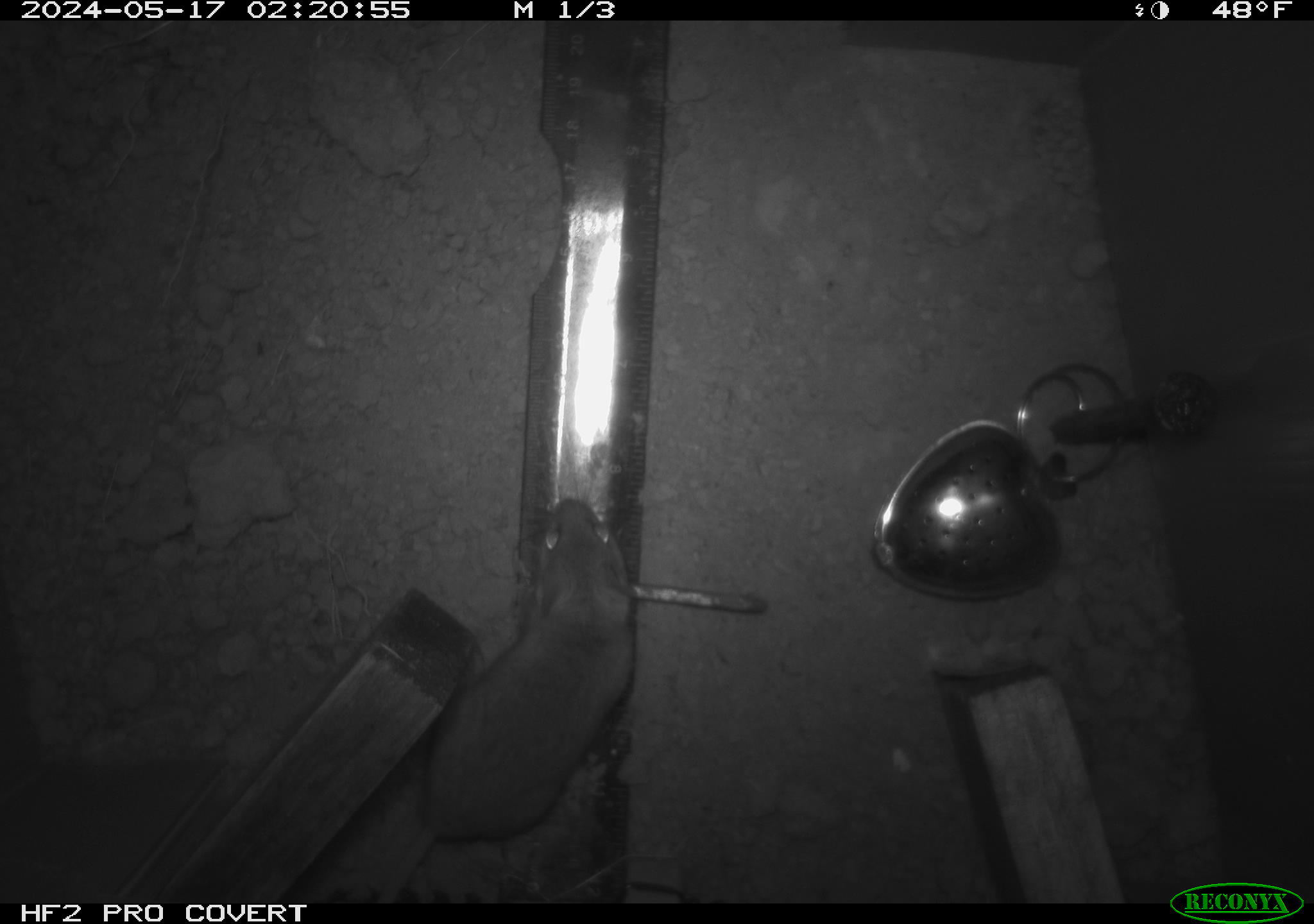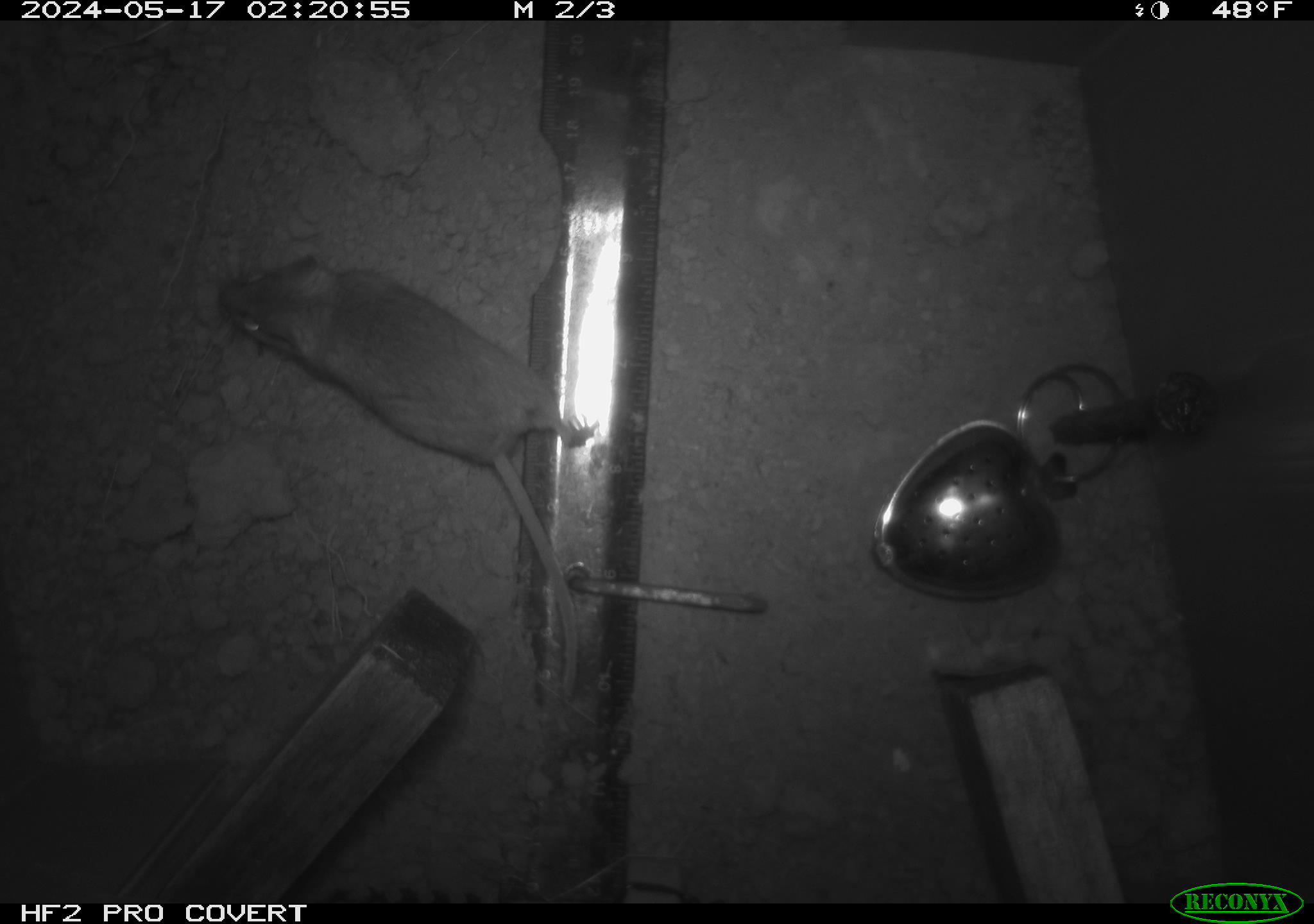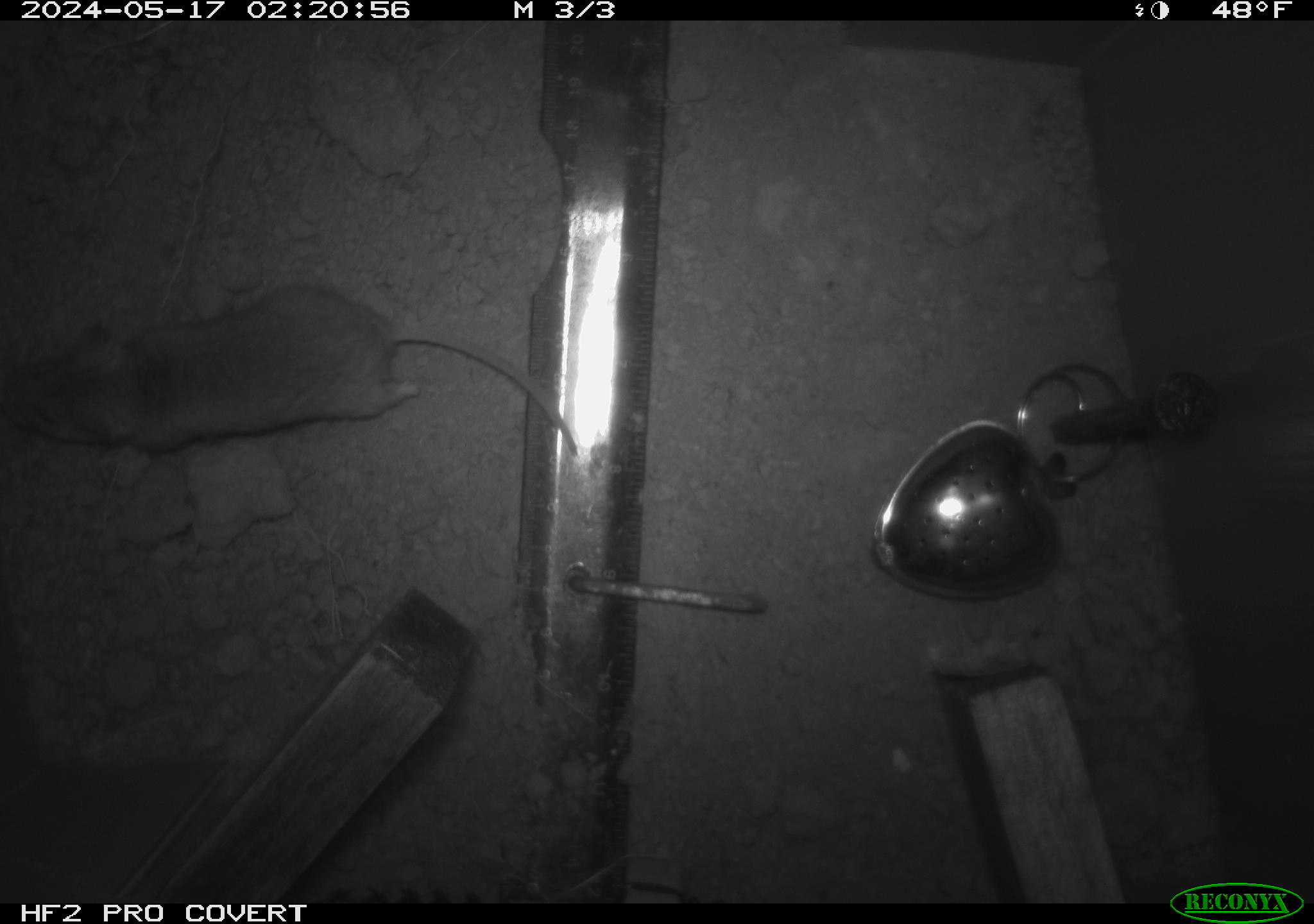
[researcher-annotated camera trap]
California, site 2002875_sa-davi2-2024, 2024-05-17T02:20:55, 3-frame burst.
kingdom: Animalia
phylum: Chordata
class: Mammalia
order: Rodentia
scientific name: Rodentia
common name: mouse species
Mouse species (Rodentia).